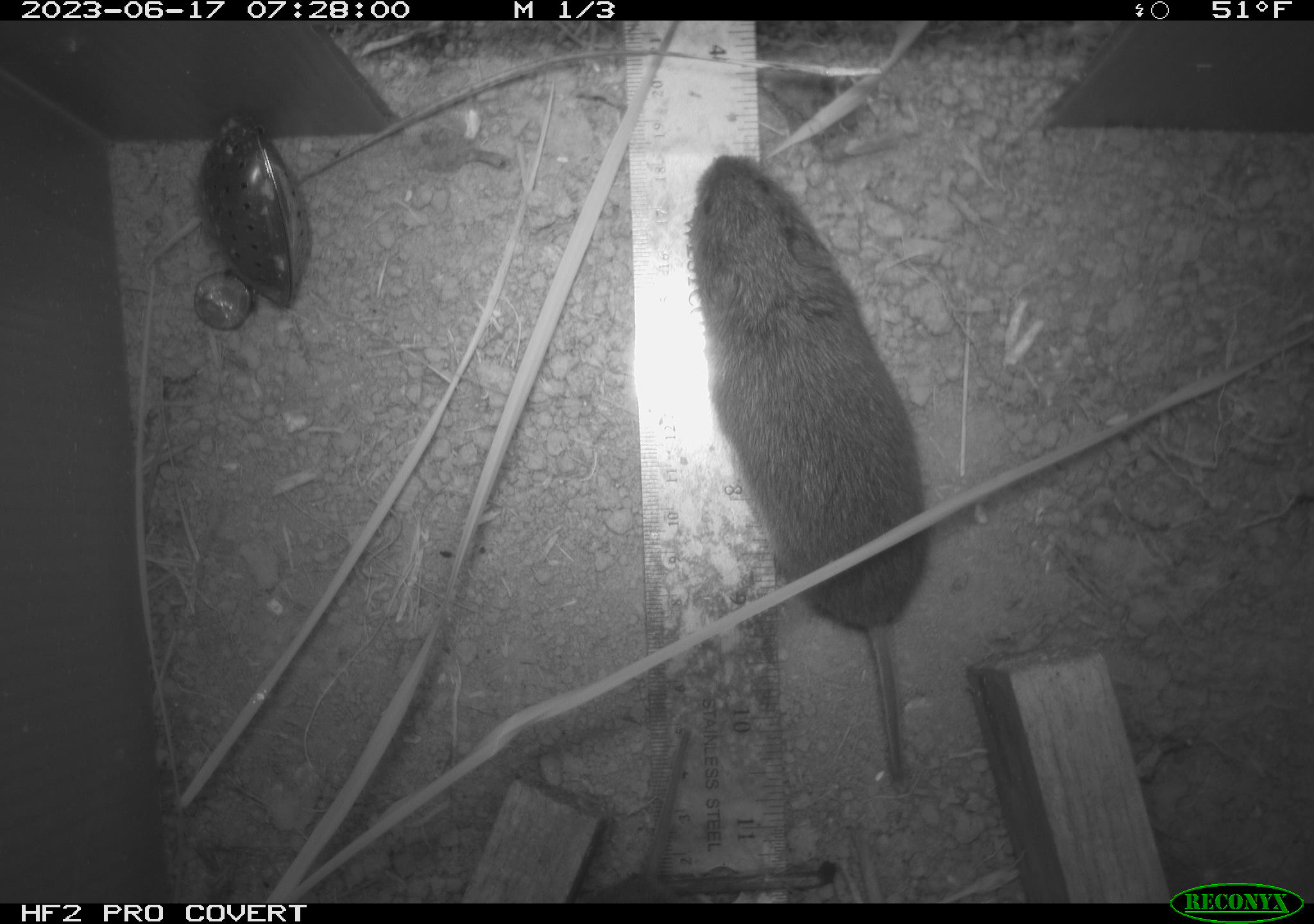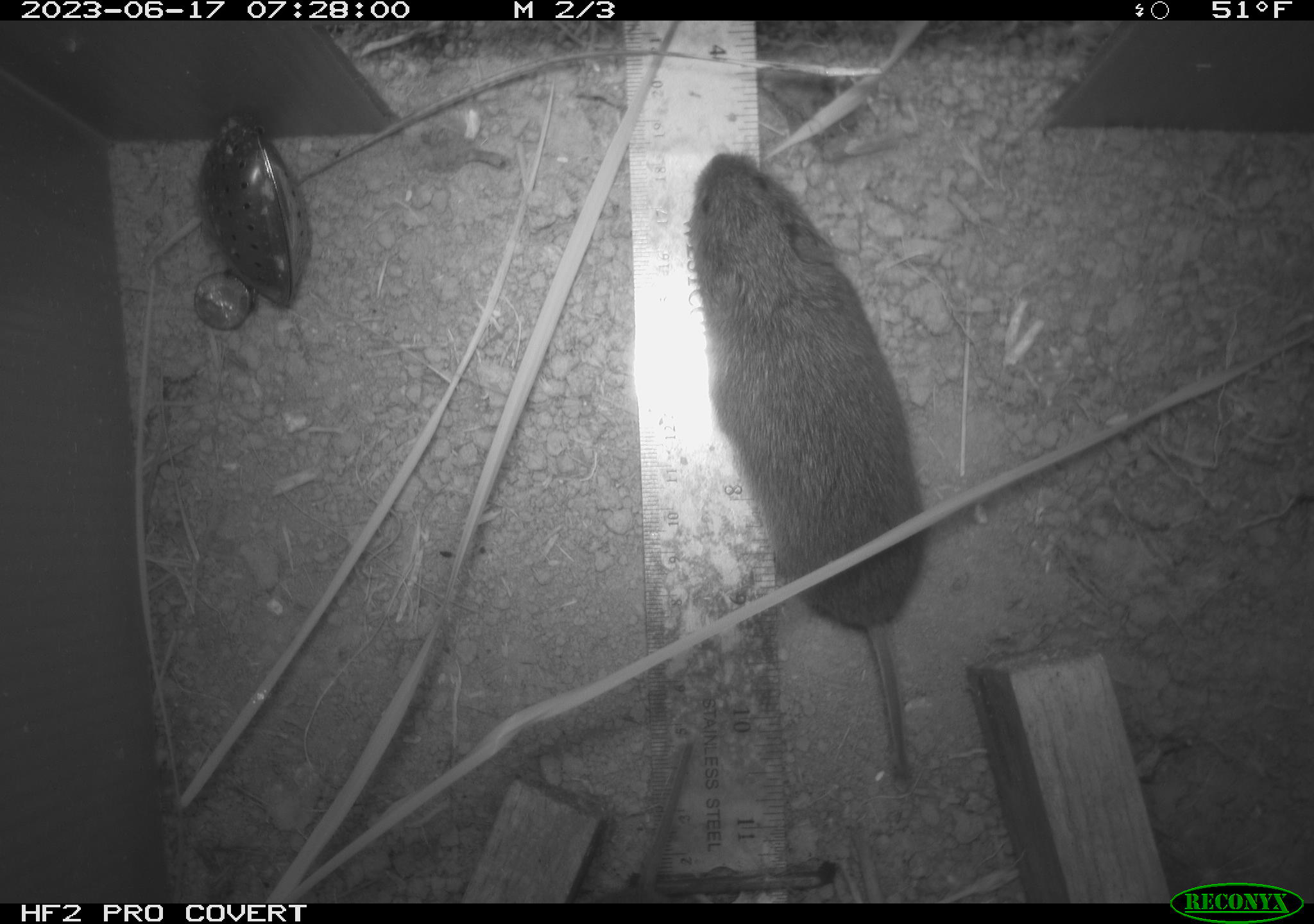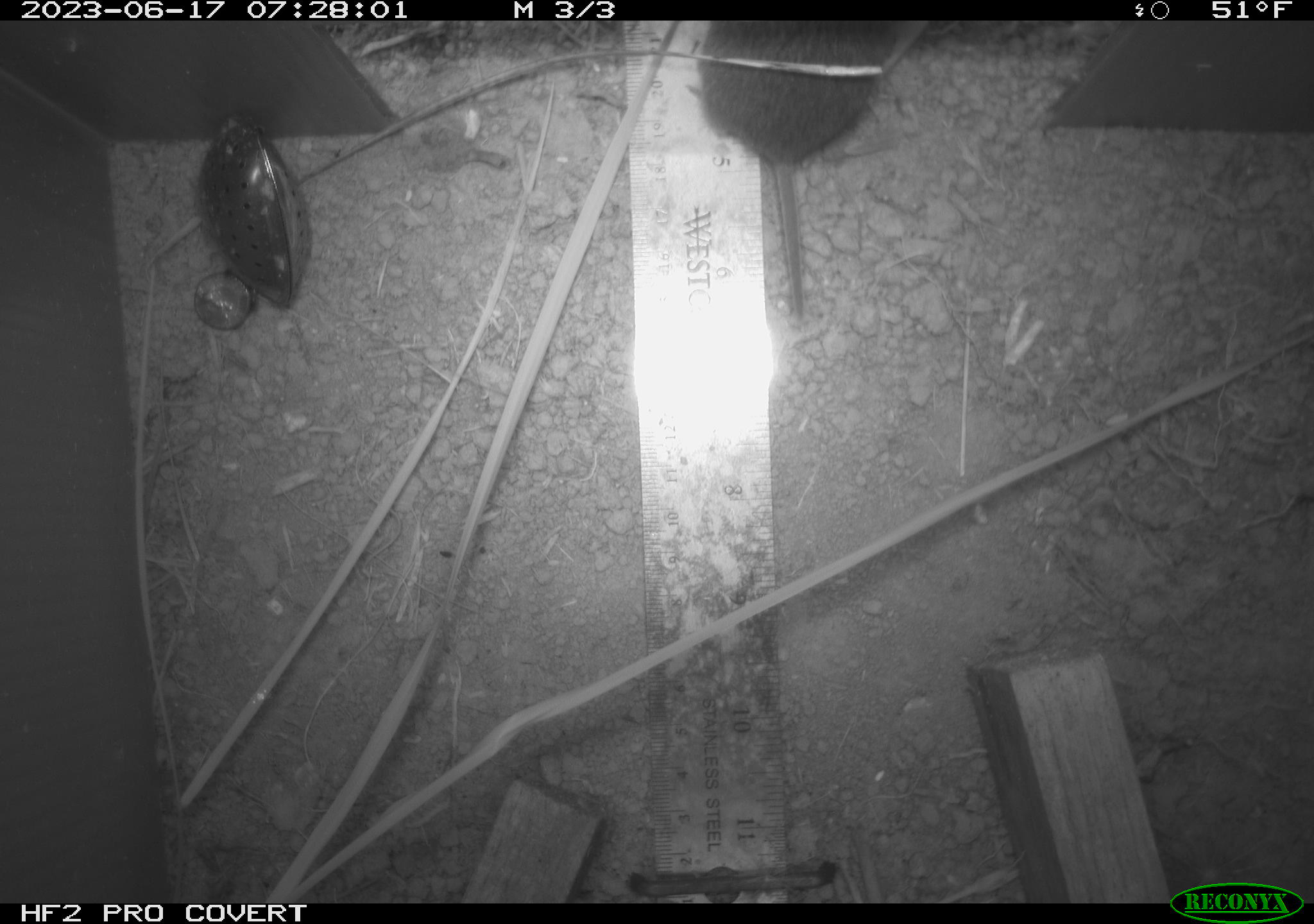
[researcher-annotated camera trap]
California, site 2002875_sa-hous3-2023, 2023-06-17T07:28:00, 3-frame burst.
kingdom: Animalia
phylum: Chordata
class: Mammalia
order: Rodentia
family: Cricetidae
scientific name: Arvicolinae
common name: voles, lemmings, and muskrats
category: arvicolinae subfamily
Arvicolinae subfamily (voles, lemmings, and muskrats) (Arvicolinae).